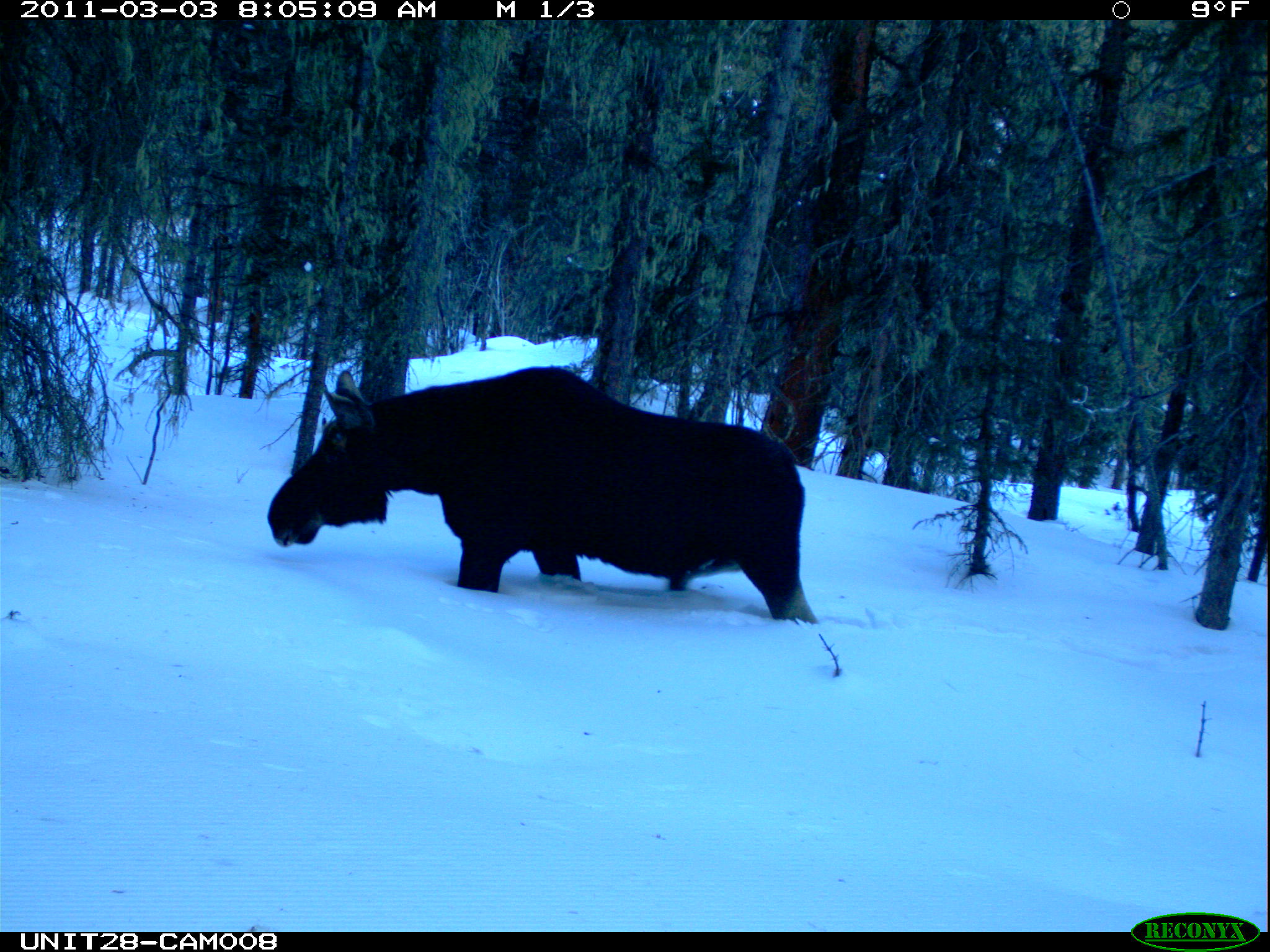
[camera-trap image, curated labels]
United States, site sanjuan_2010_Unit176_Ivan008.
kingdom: Animalia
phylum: Chordata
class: Mammalia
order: Artiodactyla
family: Cervidae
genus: Alces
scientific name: Alces alces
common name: moose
Alces alces (moose).